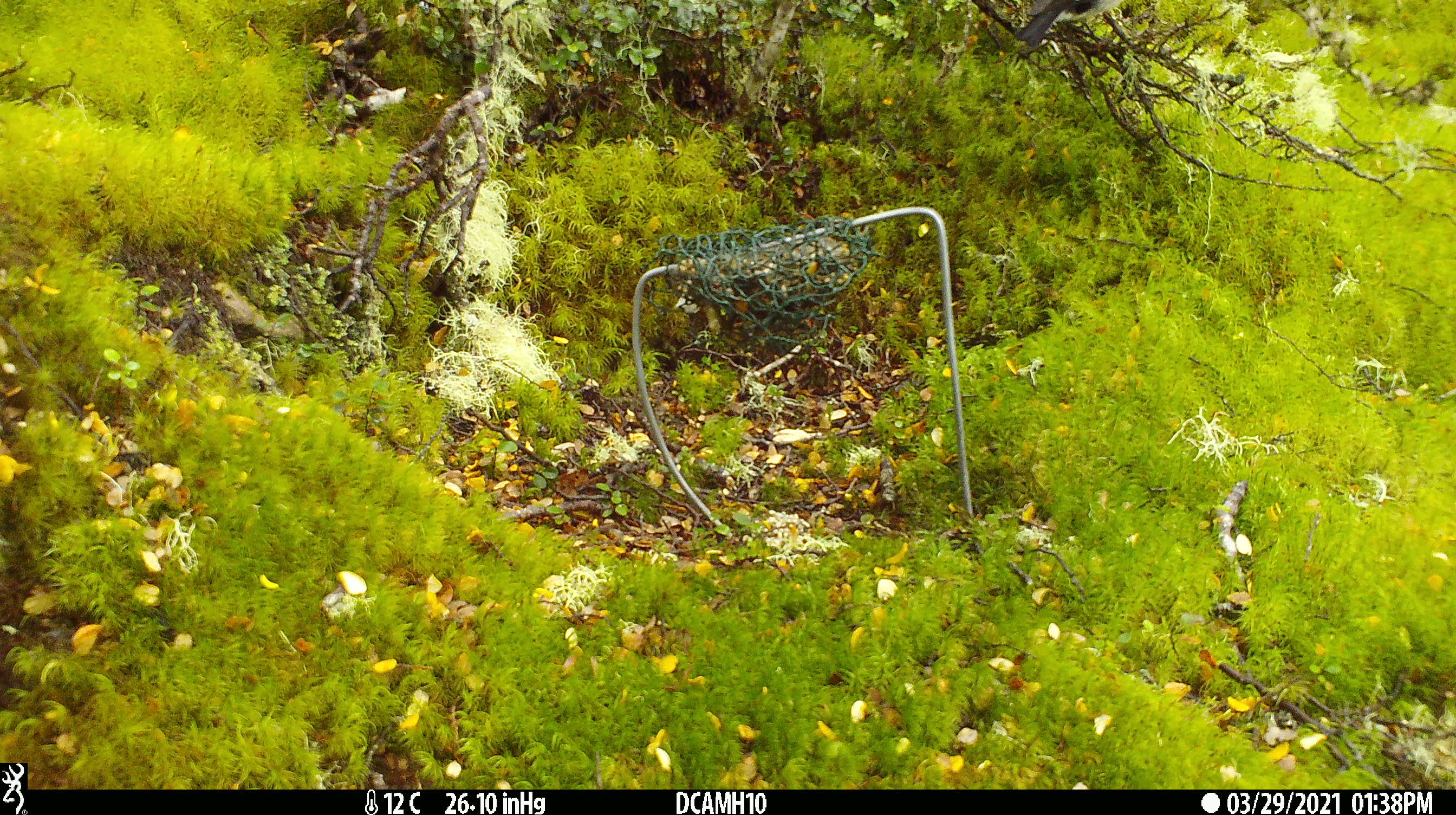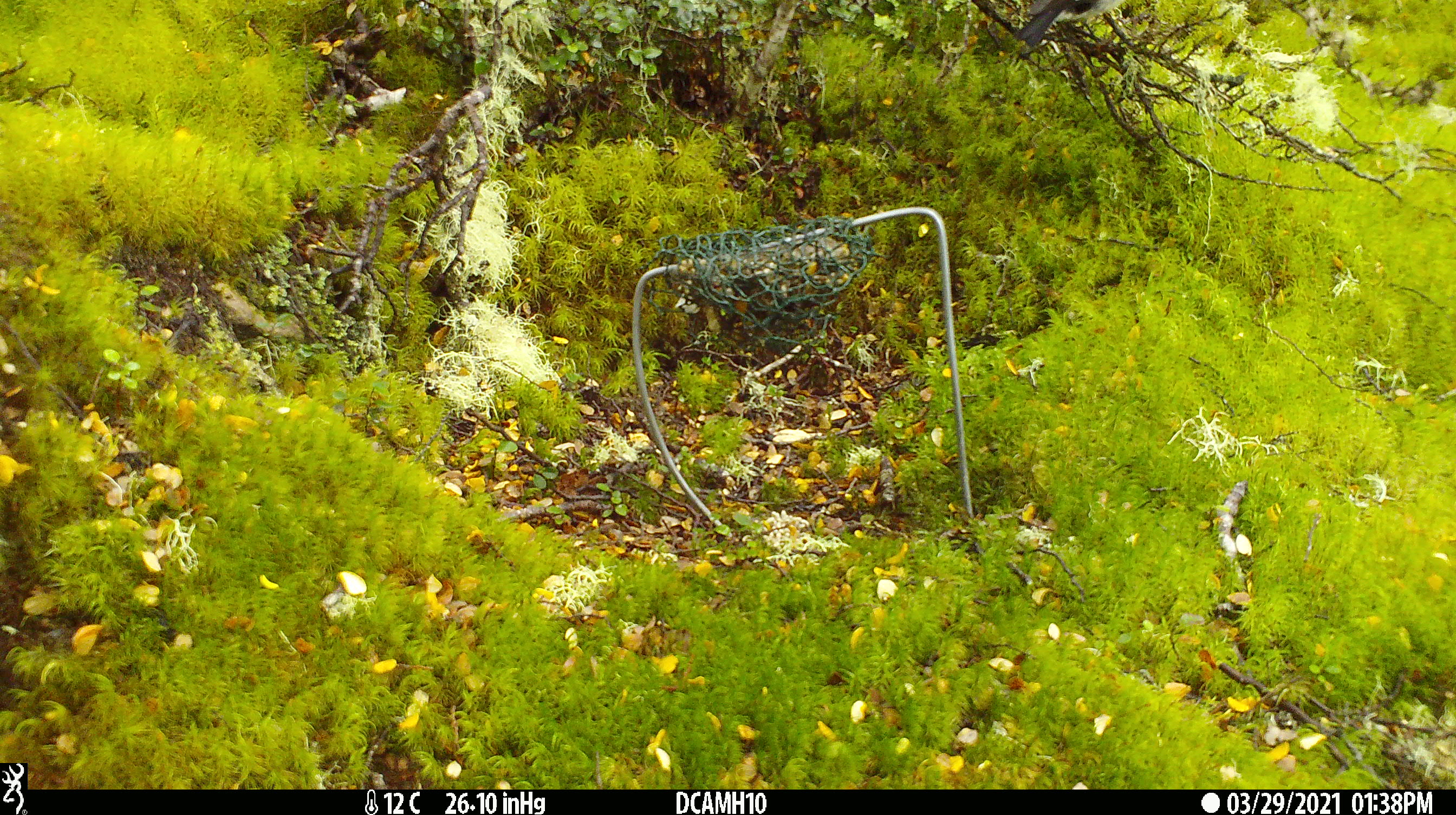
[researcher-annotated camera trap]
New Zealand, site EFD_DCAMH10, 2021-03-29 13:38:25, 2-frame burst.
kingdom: Animalia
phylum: Chordata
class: Aves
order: Passeriformes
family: Petroicidae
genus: Petroica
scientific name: Petroica macrocephala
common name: tomtit